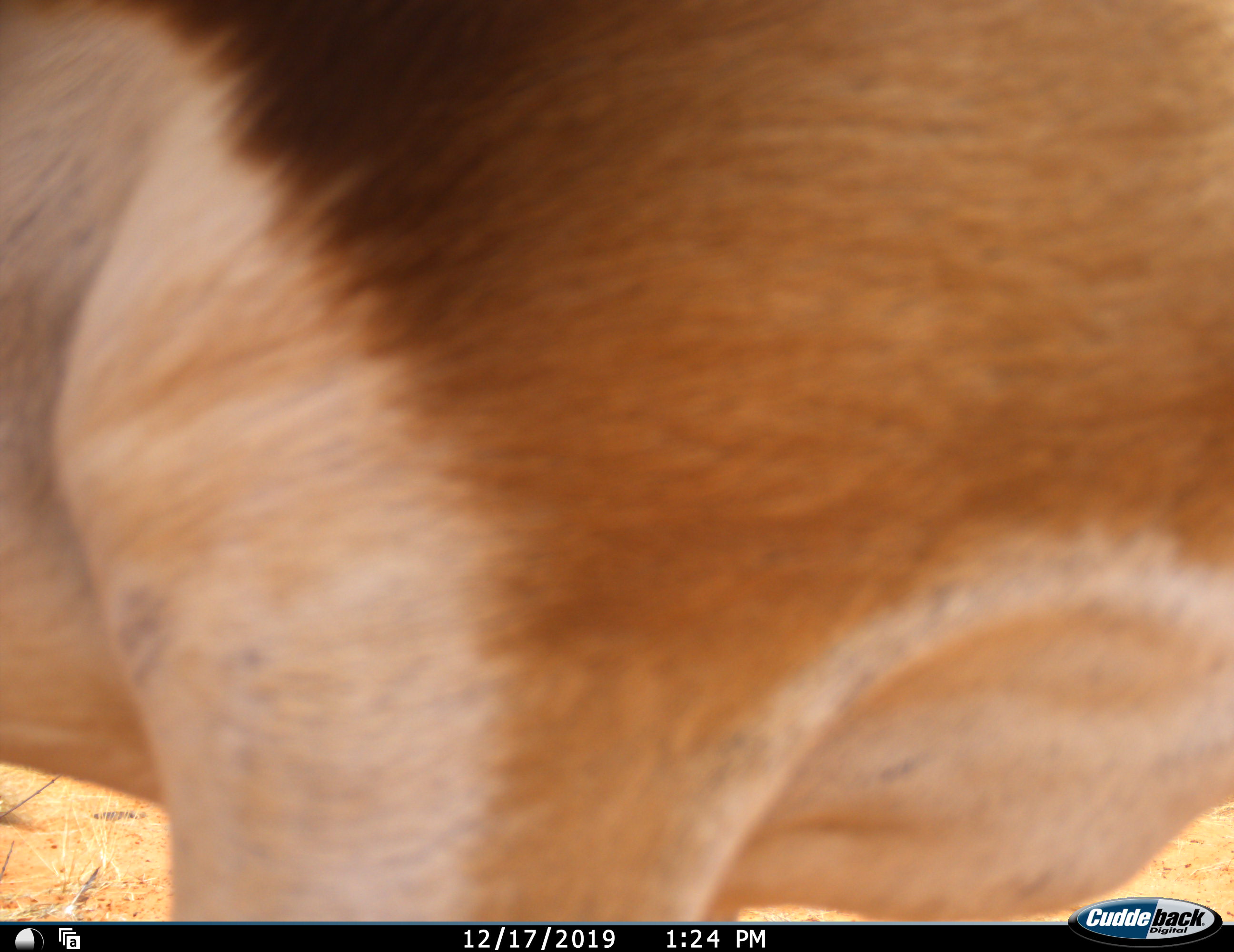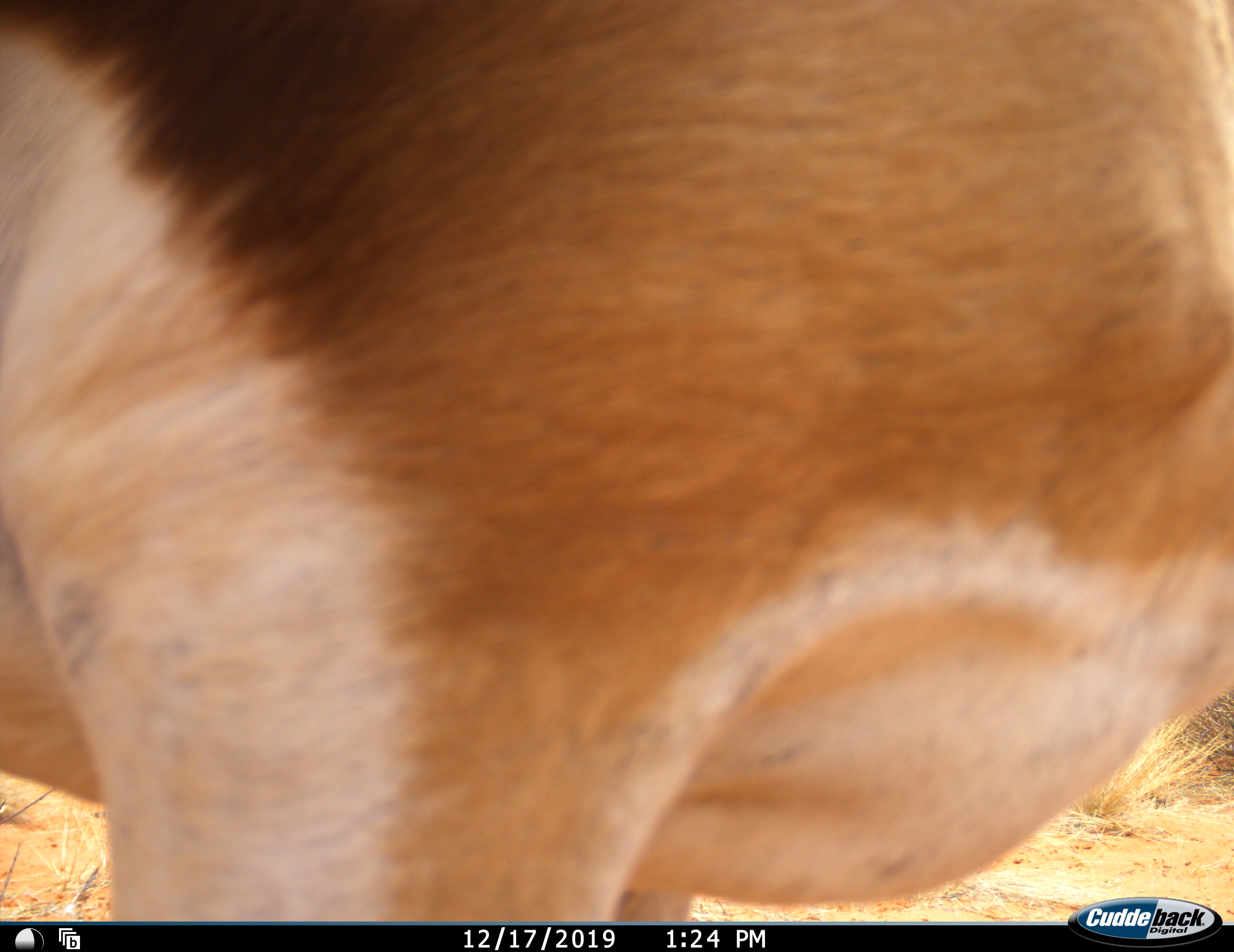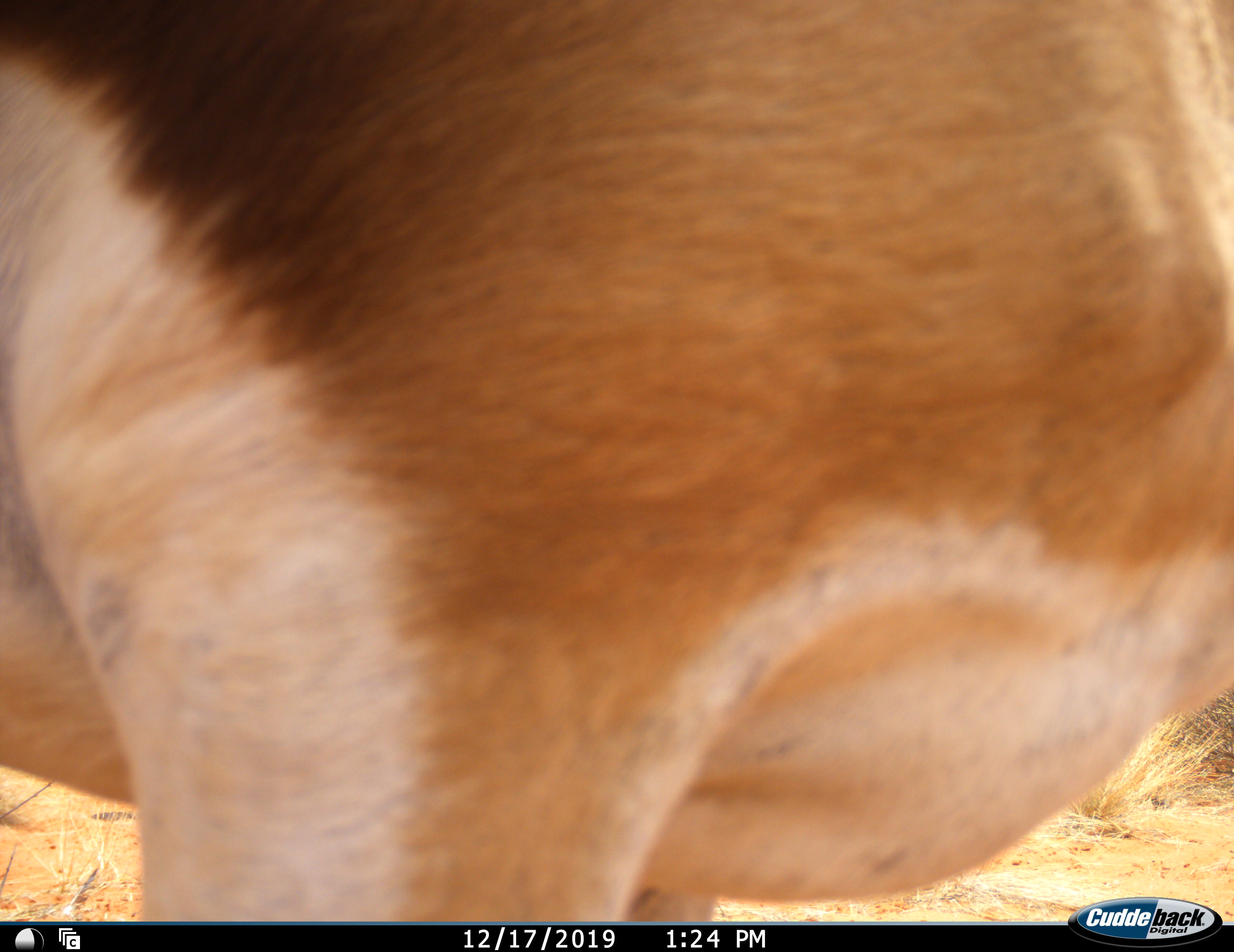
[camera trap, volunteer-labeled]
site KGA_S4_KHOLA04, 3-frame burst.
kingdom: Animalia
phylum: Chordata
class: Mammalia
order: Artiodactyla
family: Bovidae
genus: Antidorcas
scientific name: Antidorcas marsupialis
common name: springbok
Springbok (Antidorcas marsupialis), count 1. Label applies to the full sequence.